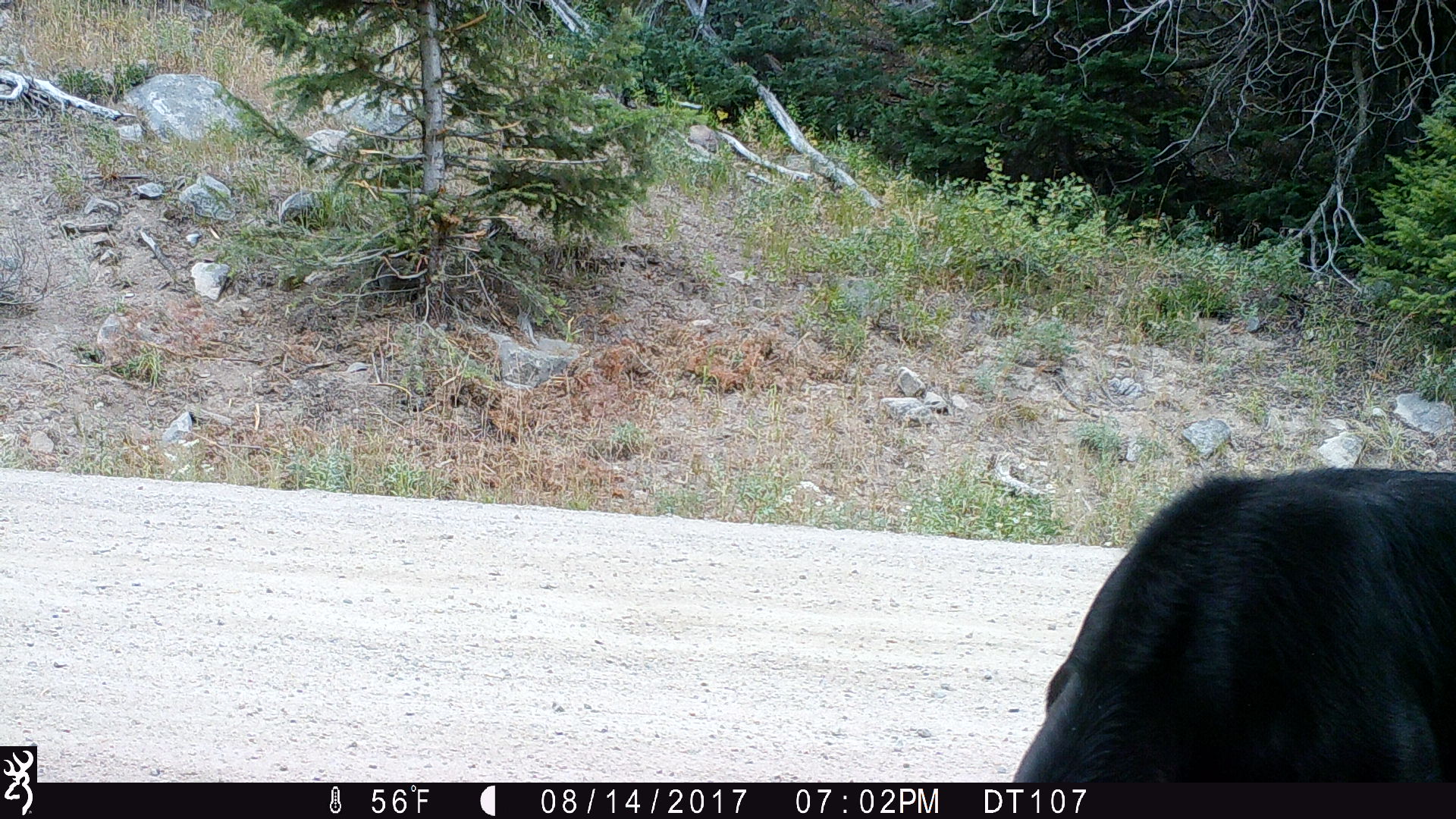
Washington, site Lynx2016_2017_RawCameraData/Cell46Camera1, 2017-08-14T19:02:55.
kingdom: Animalia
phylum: Chordata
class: Mammalia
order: Artiodactyla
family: Bovidae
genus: Bos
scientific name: Bos taurus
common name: domestic cattle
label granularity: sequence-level